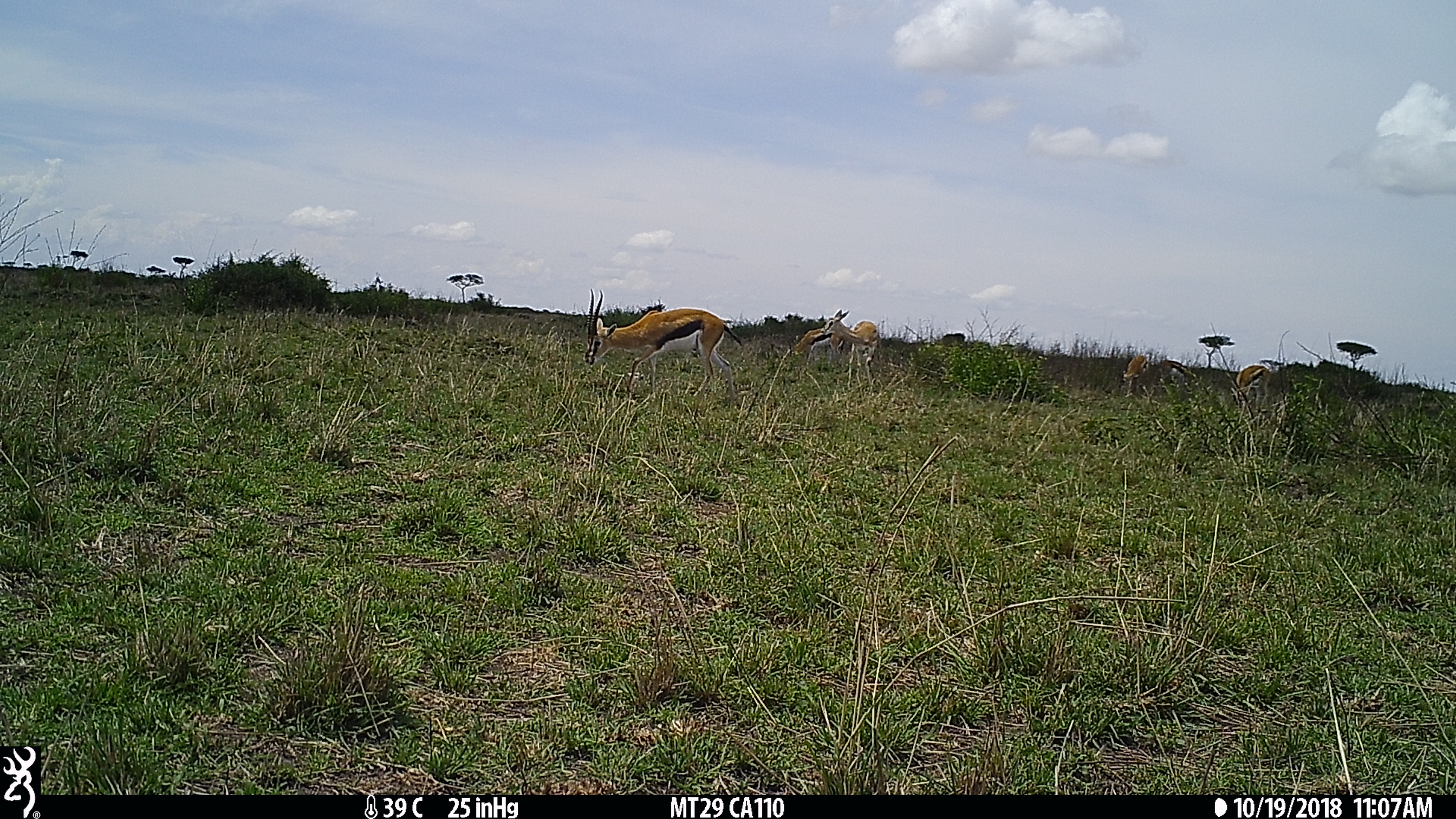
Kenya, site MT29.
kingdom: Animalia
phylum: Chordata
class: Mammalia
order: Artiodactyla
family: Bovidae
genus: Eudorcas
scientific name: Eudorcas thomsonii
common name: thomon's gazelle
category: gazelle thomsons